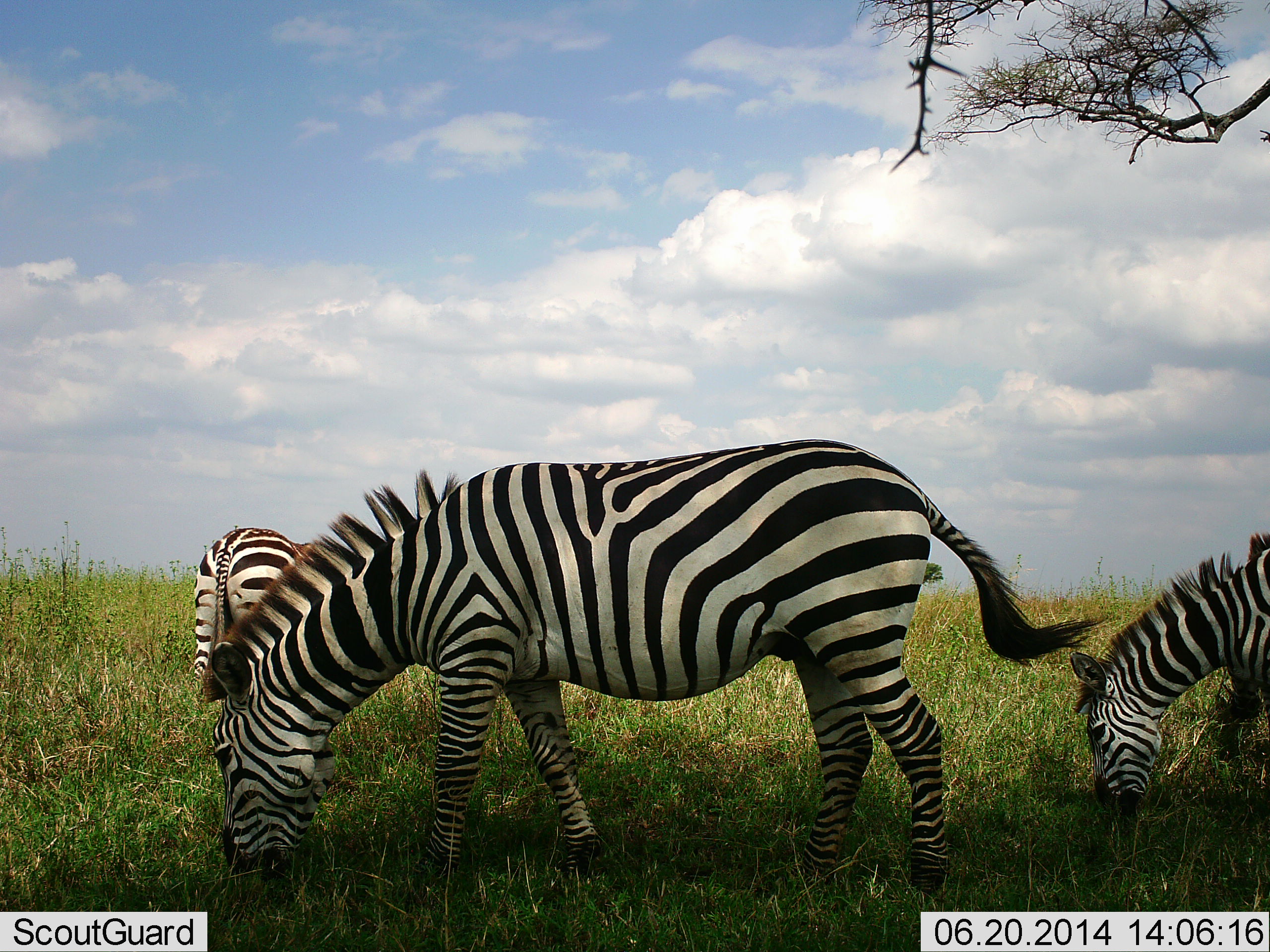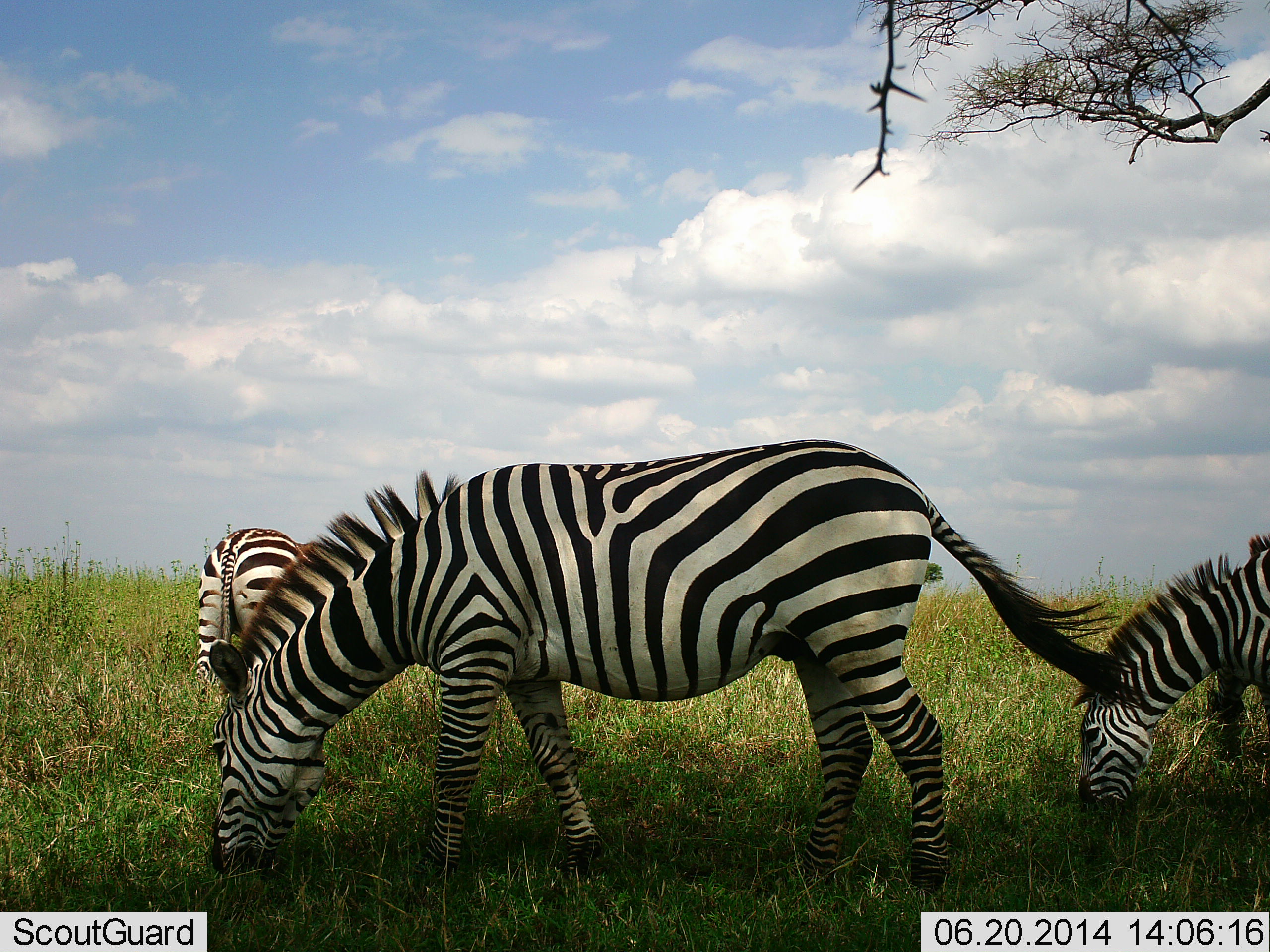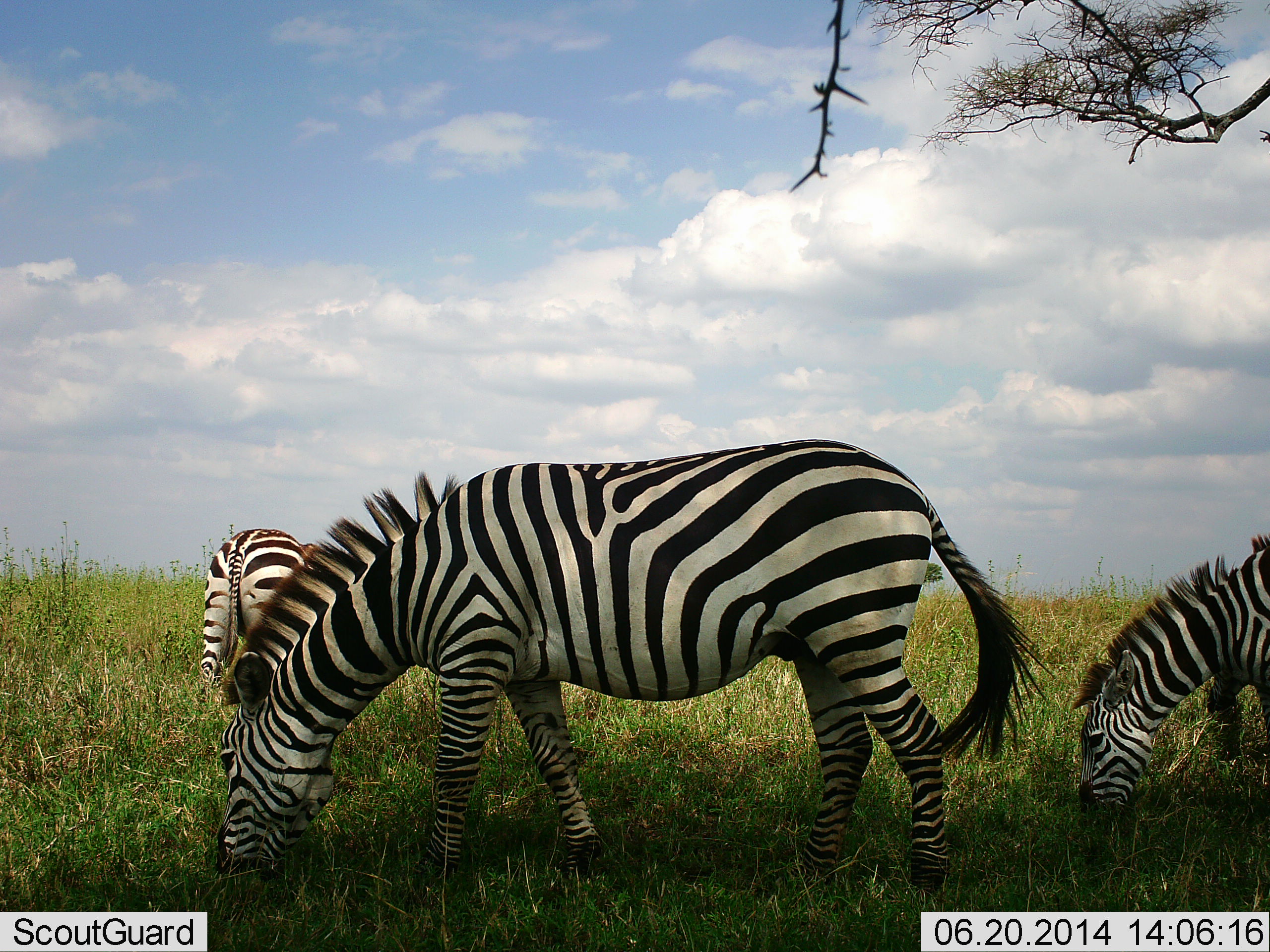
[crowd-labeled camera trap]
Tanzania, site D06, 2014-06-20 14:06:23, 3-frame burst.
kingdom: Animalia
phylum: Chordata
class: Mammalia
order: Perissodactyla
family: Equidae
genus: Equus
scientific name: Equus quagga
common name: plains zebra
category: zebra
Zebra (plains zebra) (Equus quagga), count 4. Behavior (volunteer vote fractions): standing 20%, resting 0%, moving 10%, interacting 0%. Young present (vote fraction): 0%. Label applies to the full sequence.